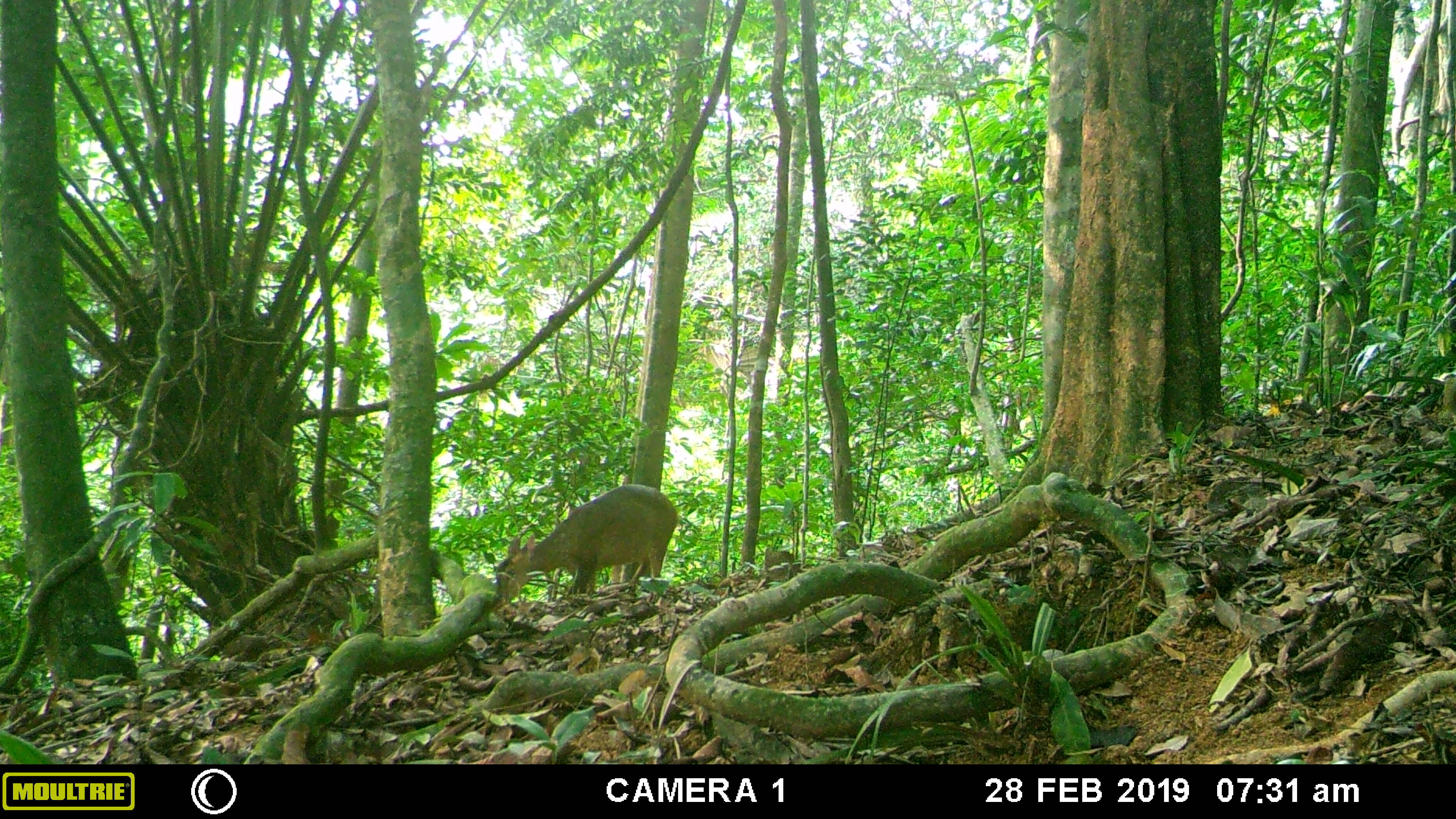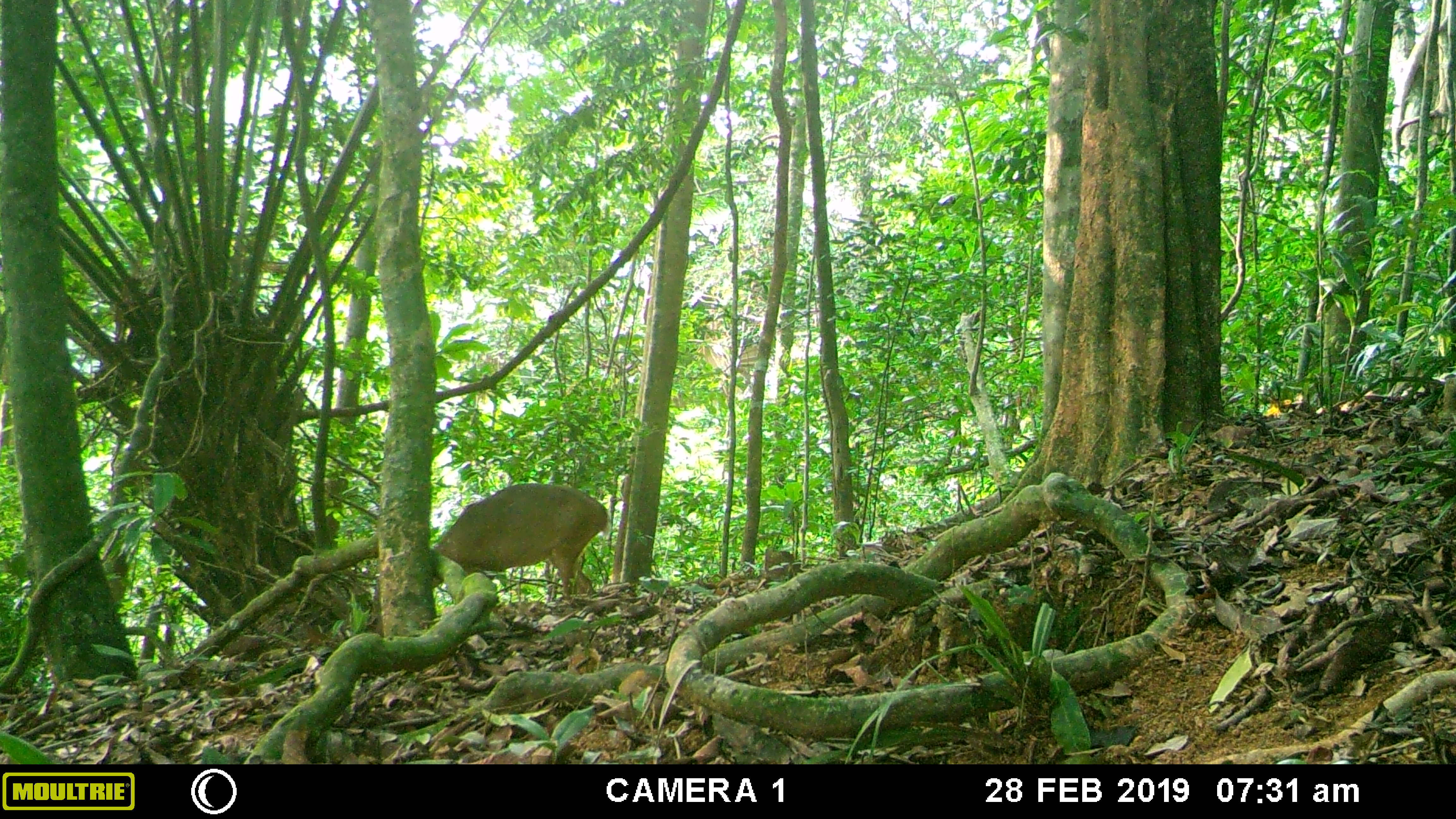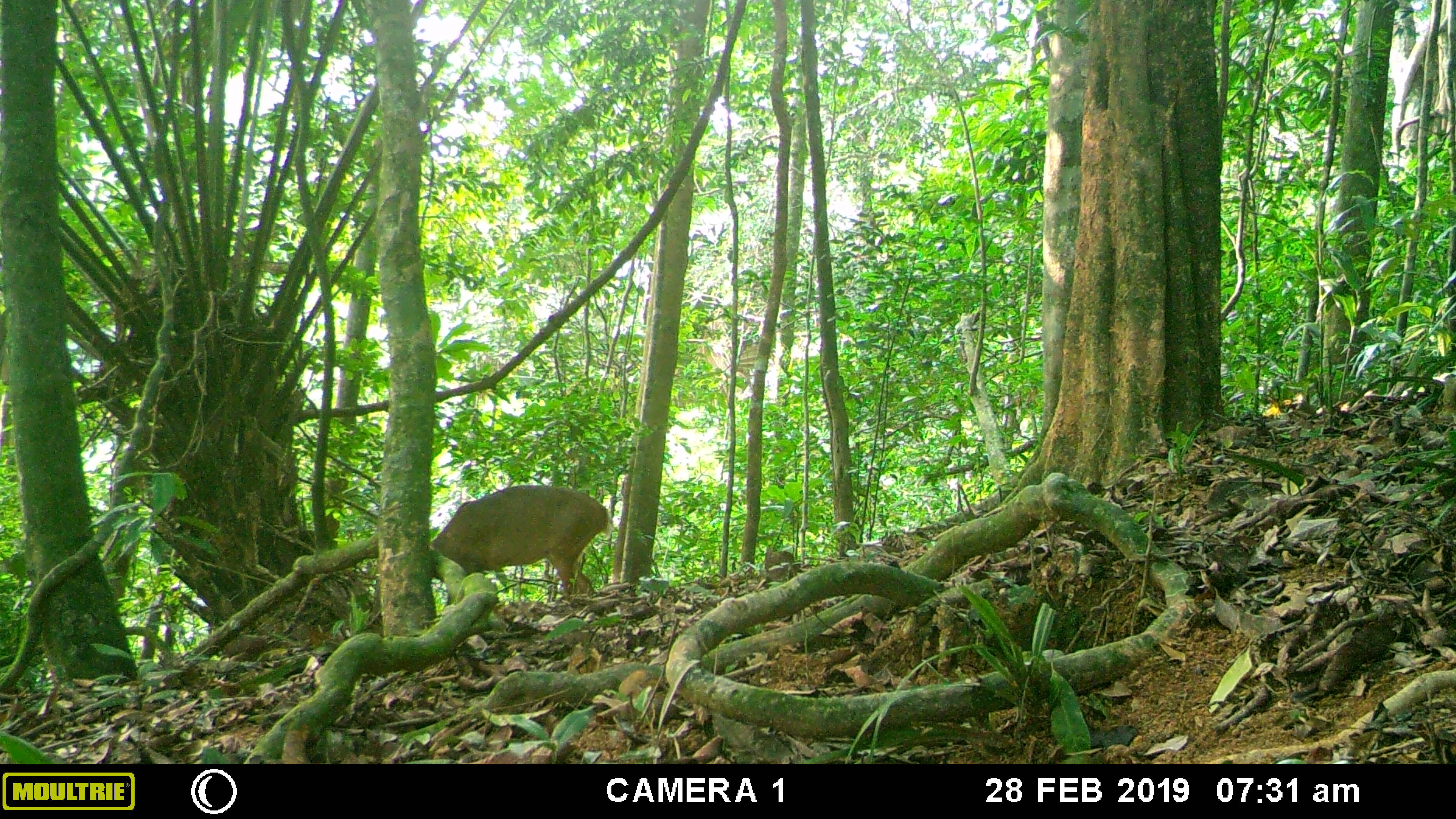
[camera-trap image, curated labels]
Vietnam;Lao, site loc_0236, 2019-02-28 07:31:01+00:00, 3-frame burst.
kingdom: Animalia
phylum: Chordata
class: Mammalia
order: Artiodactyla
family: Cervidae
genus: Muntiacus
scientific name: Muntiacus vuquangensis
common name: large-antlered muntjac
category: large antlered muntjac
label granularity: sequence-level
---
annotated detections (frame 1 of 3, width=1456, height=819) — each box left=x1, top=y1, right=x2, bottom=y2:
large antlered muntjac: left=493, top=484, right=678, bottom=607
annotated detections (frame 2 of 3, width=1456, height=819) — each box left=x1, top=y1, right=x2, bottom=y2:
large antlered muntjac: left=431, top=483, right=610, bottom=604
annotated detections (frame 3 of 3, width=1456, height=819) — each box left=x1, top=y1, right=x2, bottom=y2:
large antlered muntjac: left=431, top=485, right=613, bottom=606